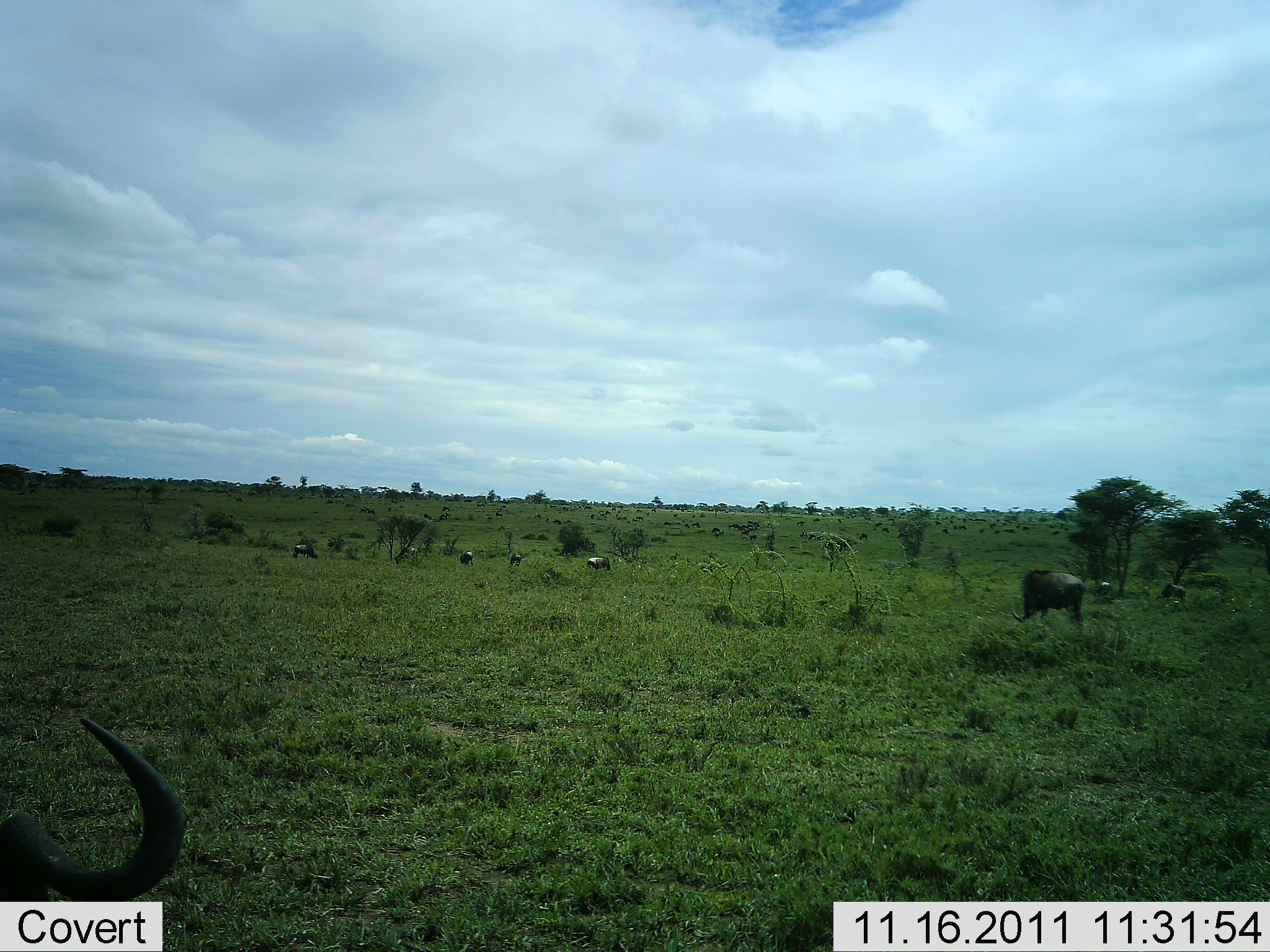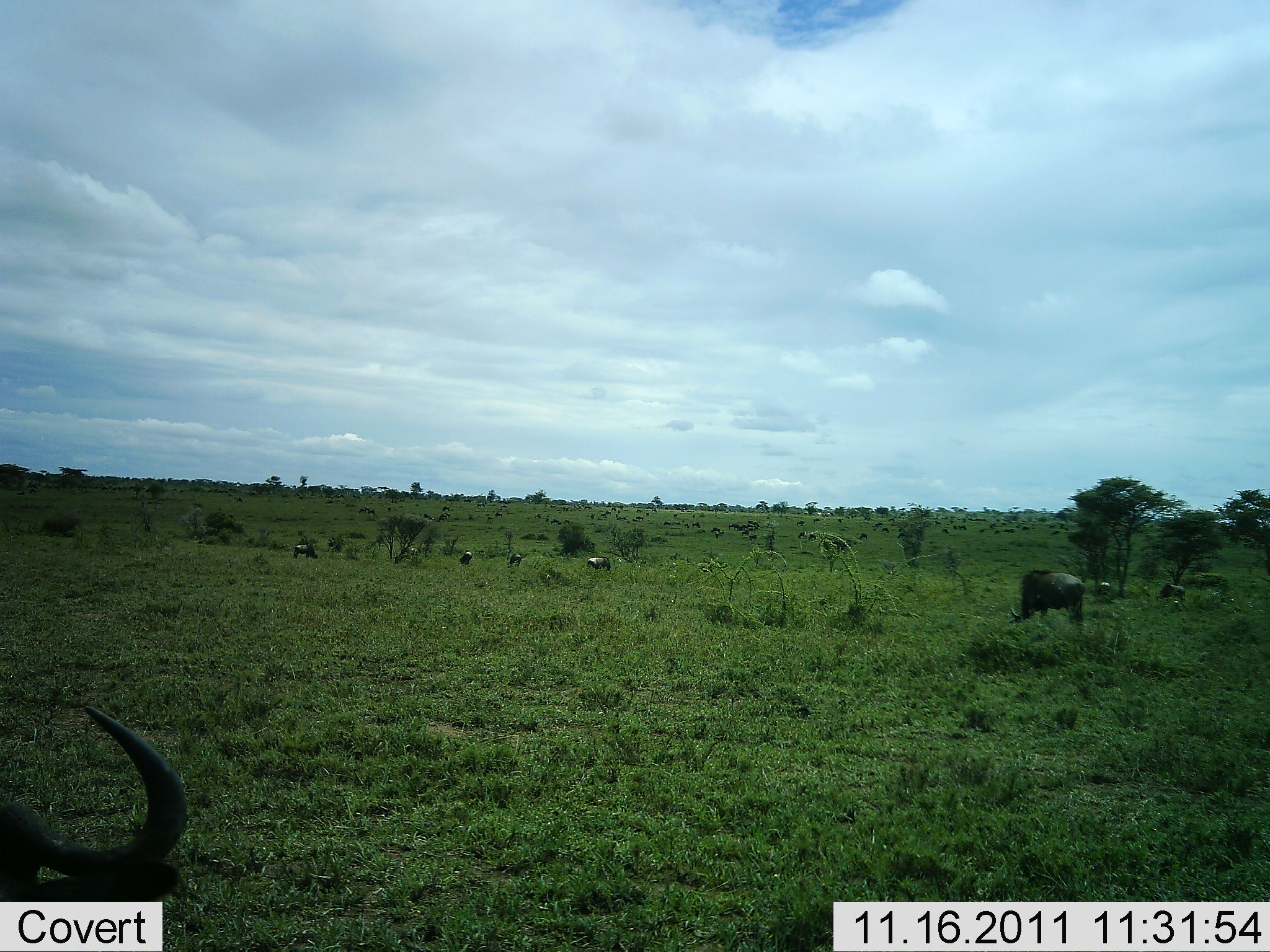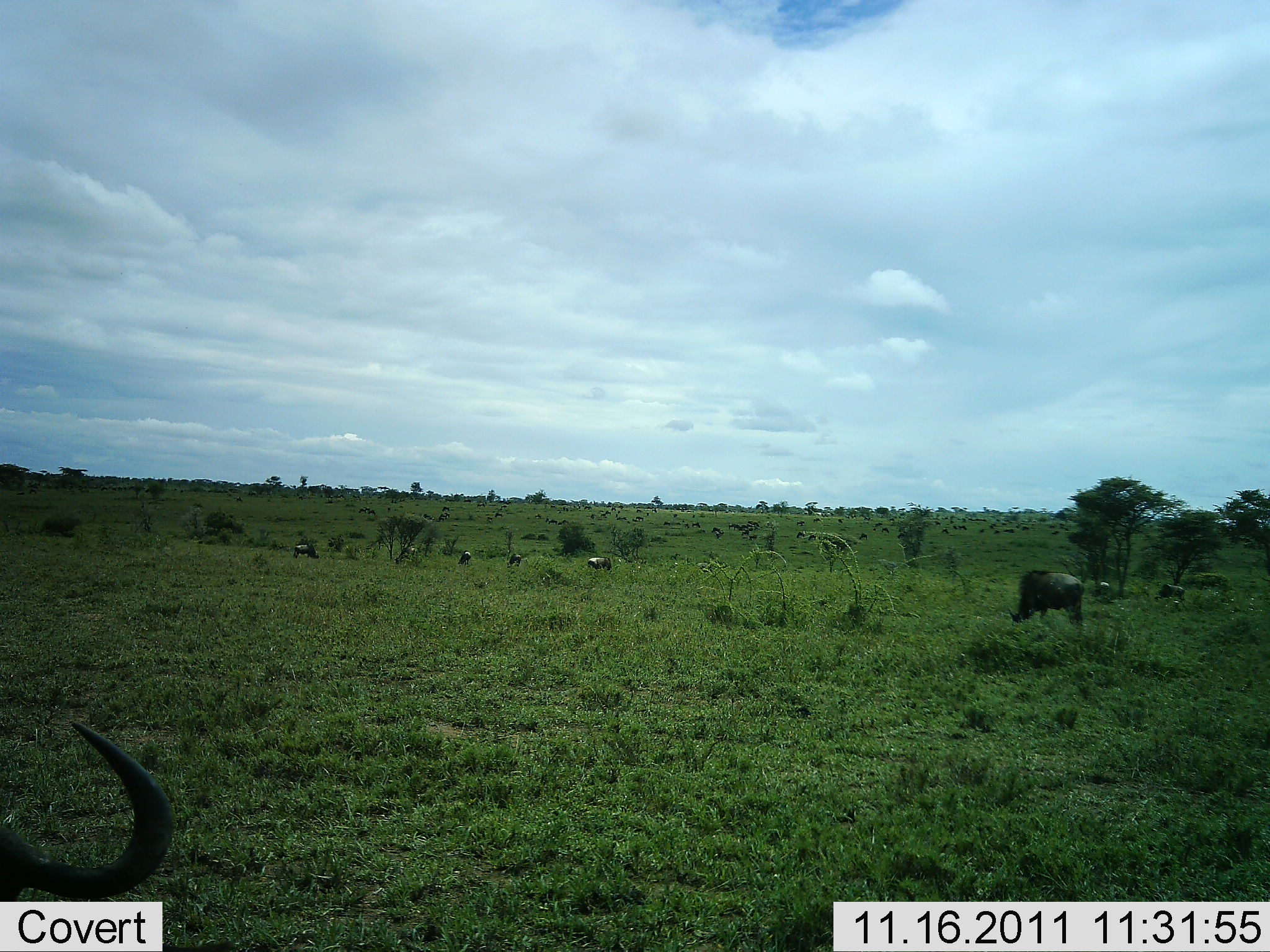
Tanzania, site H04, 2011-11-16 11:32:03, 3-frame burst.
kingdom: Animalia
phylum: Chordata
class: Mammalia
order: Artiodactyla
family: Bovidae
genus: Connochaetes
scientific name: Connochaetes taurinus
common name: blue wildebeest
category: wildebeest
Wildebeest (blue wildebeest) (Connochaetes taurinus), count 9. Behavior (volunteer vote fractions): standing 36%, resting 21%, moving 7%, interacting 0%. Young present (vote fraction): 0%. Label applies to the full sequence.